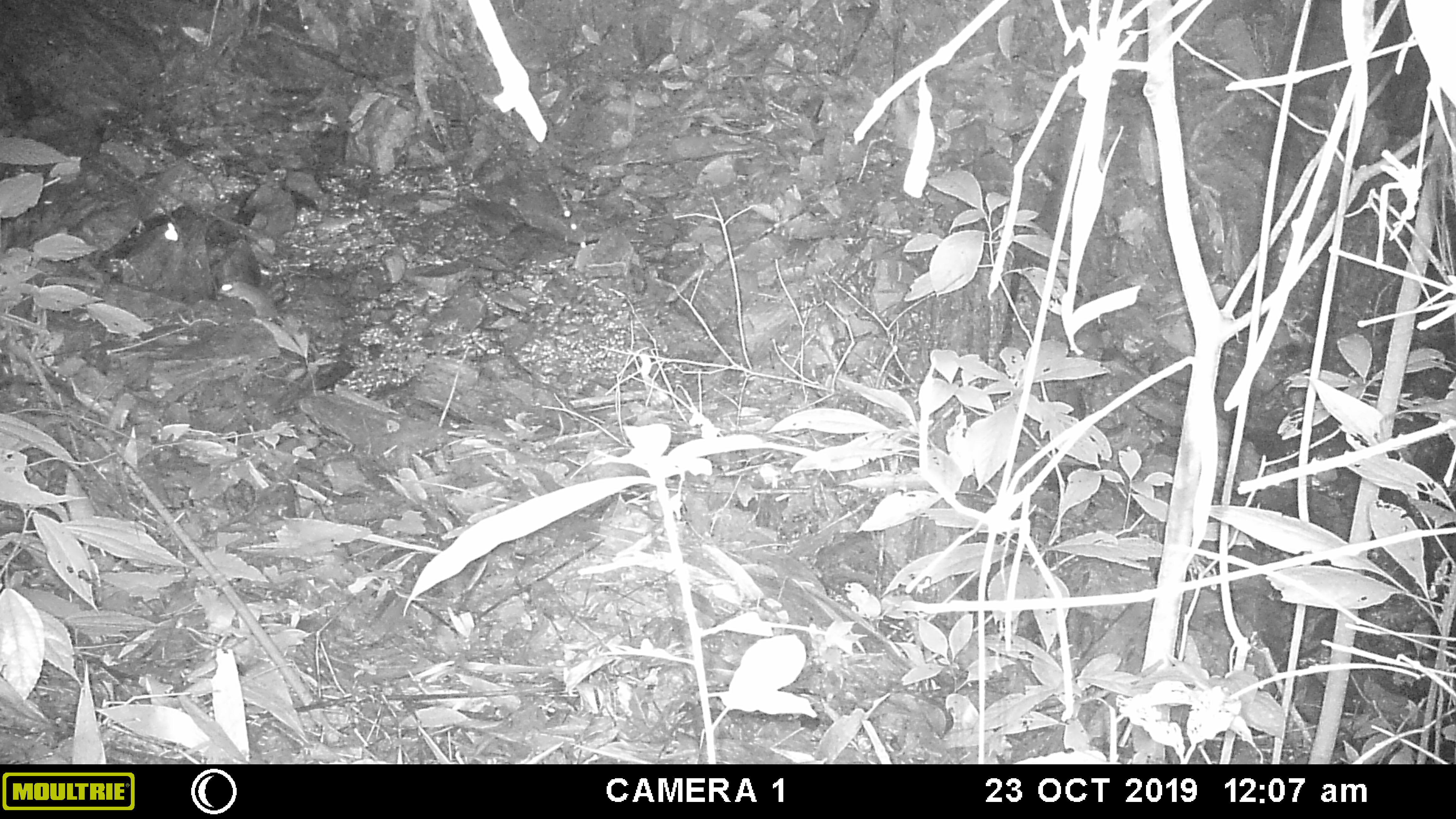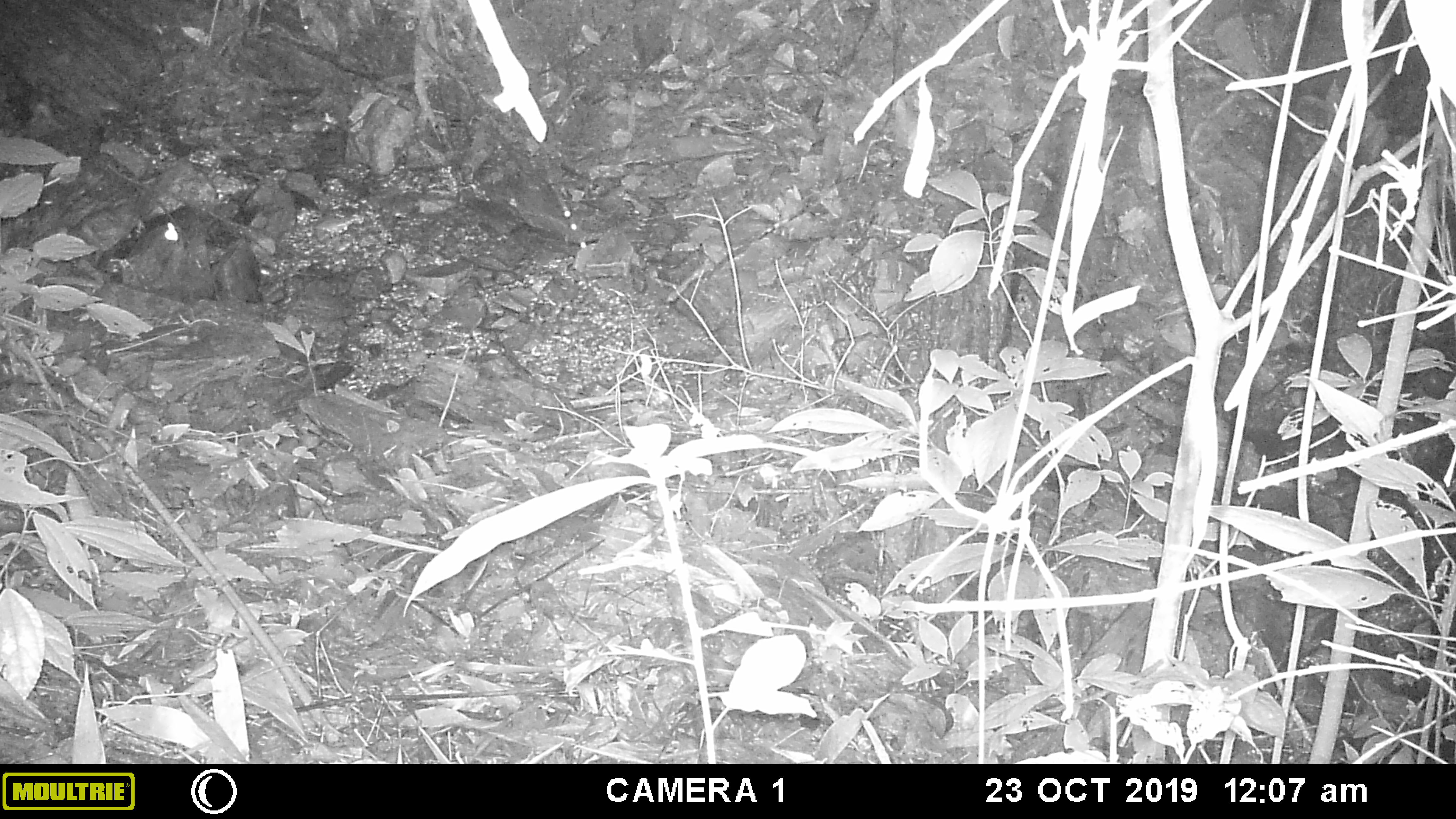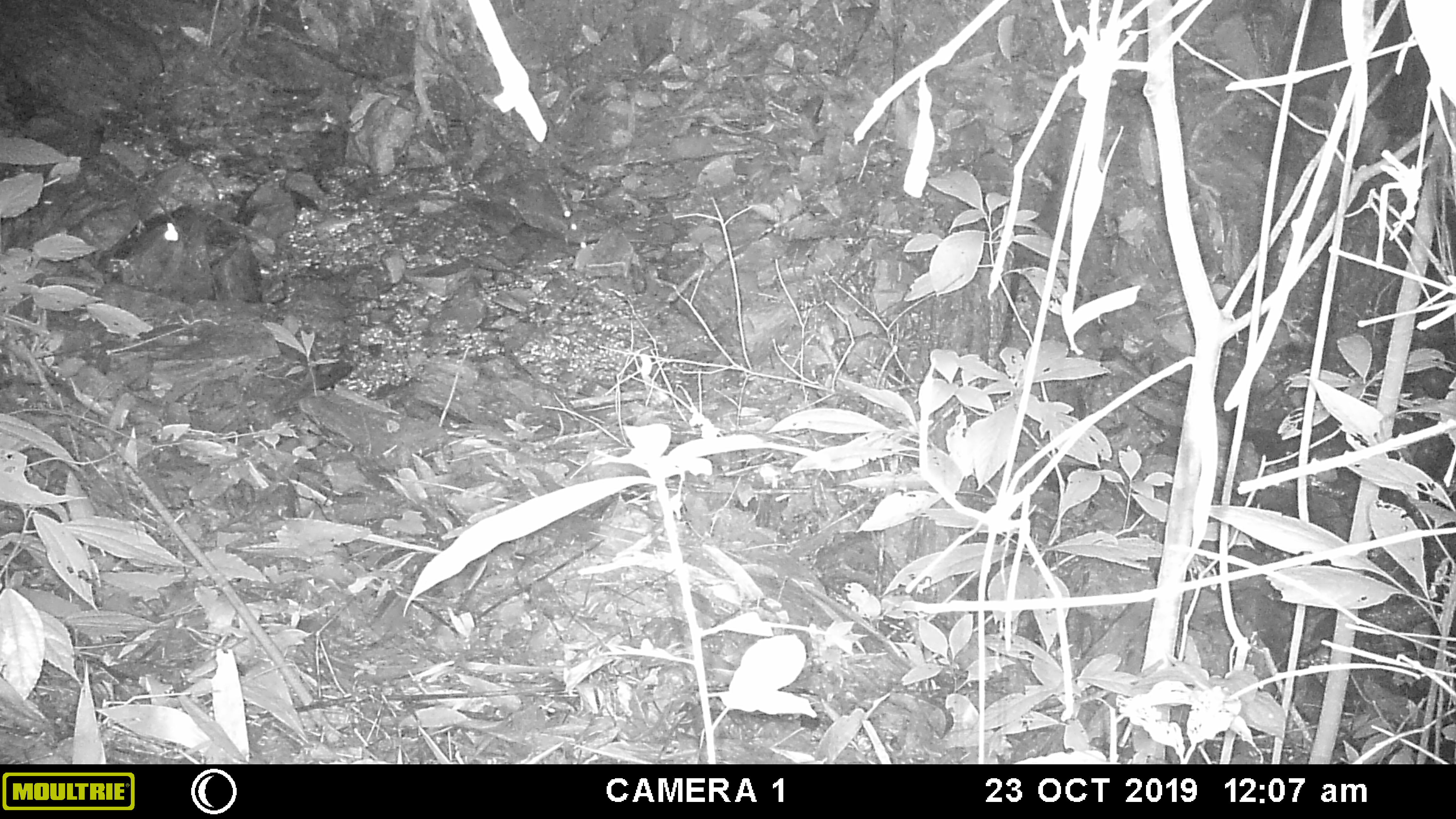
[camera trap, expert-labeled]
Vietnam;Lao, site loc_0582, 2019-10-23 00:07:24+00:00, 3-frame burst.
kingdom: Animalia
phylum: Chordata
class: Mammalia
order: Rodentia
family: Muridae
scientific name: Muridae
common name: old-world mice and rats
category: unidentified murid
Unidentified murid (old-world mice and rats) (Muridae). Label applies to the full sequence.